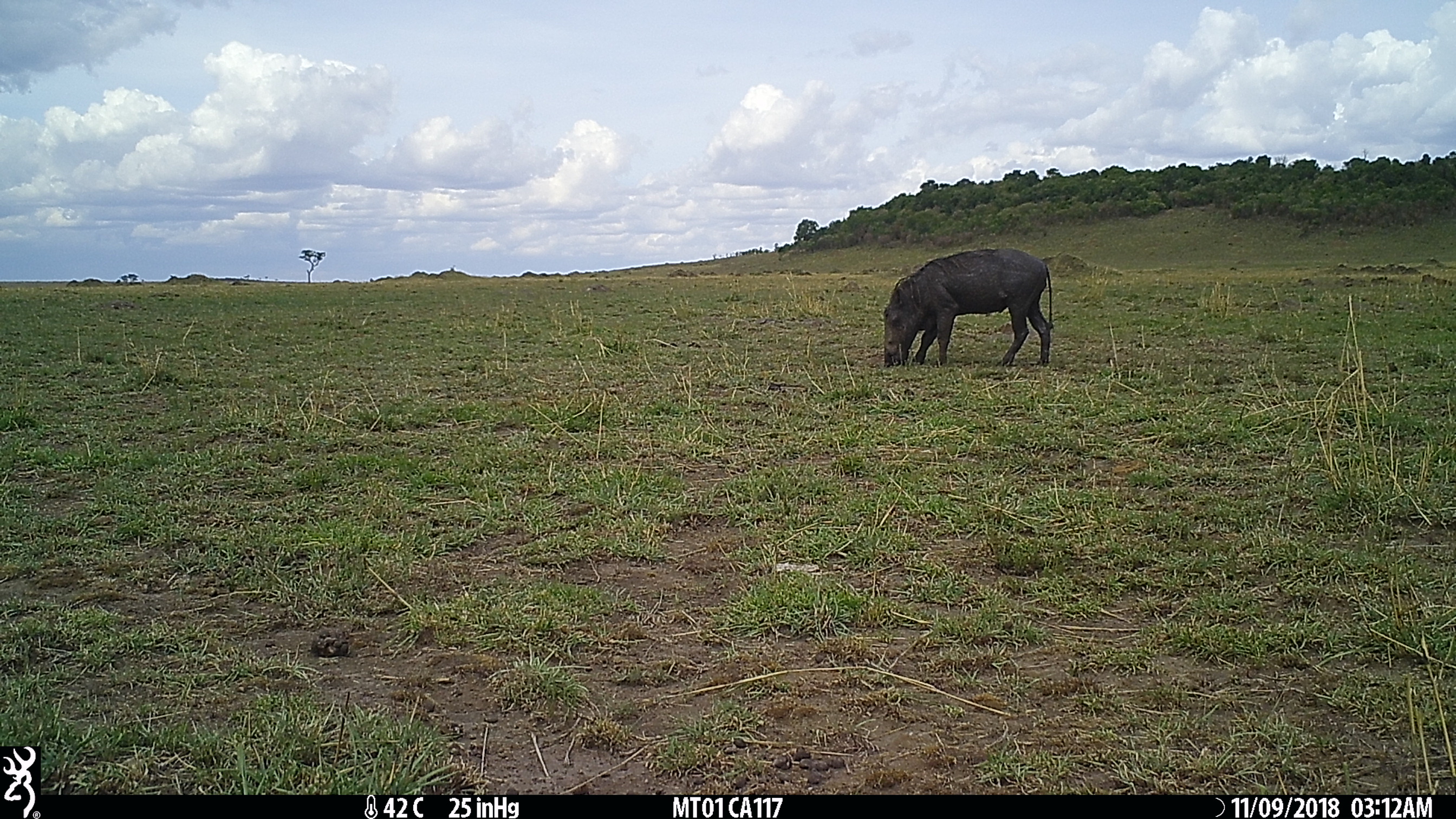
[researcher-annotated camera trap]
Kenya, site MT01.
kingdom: Animalia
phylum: Chordata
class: Mammalia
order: Artiodactyla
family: Suidae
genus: Phacochoerus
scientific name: Phacochoerus africanus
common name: common warthog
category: warthog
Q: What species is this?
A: Warthog (common warthog) (Phacochoerus africanus).